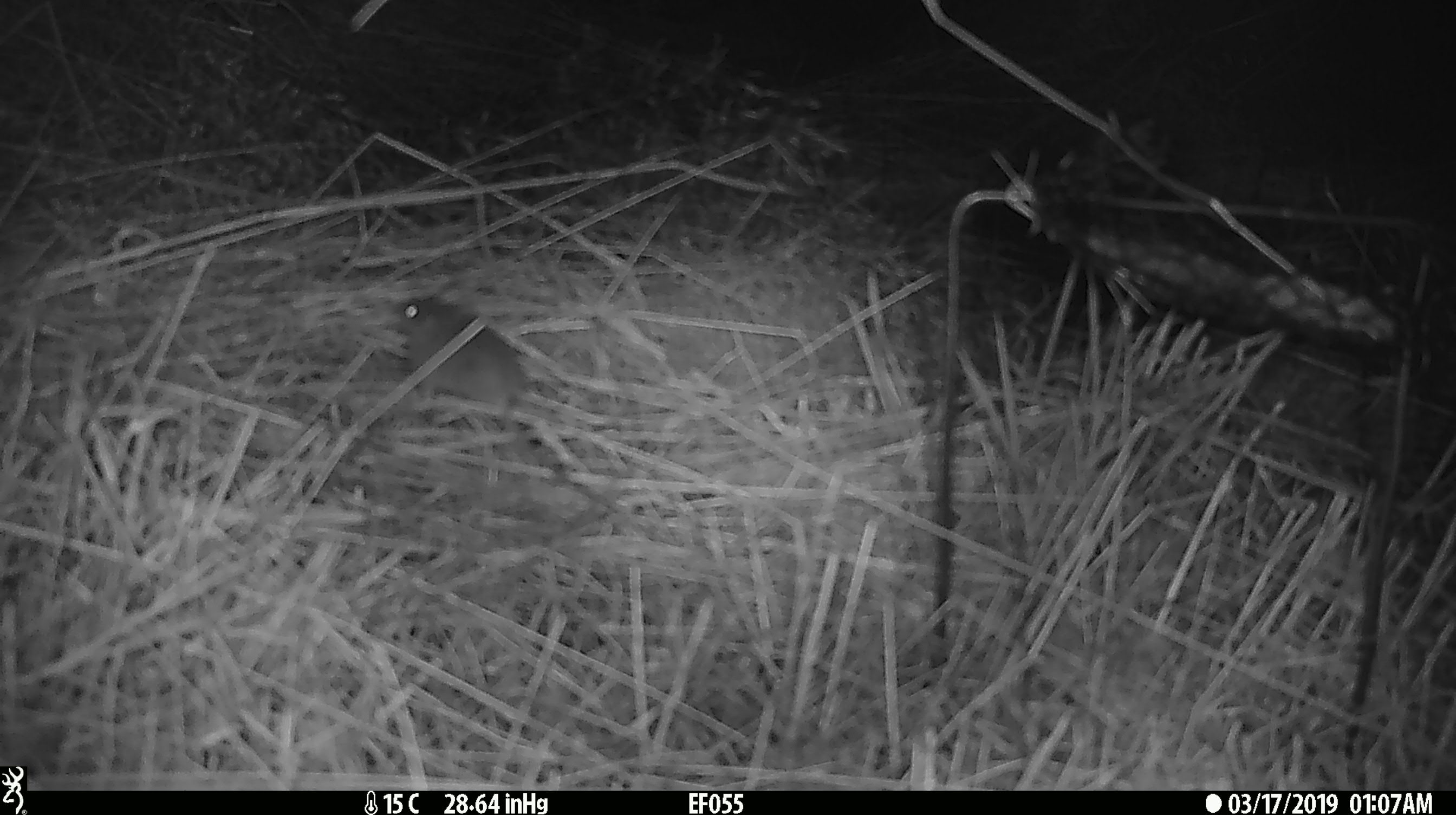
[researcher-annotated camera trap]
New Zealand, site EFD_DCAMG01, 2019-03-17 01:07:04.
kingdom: Animalia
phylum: Chordata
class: Mammalia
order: Rodentia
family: Muridae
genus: Mus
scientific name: Mus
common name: mouse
Mouse (Mus).